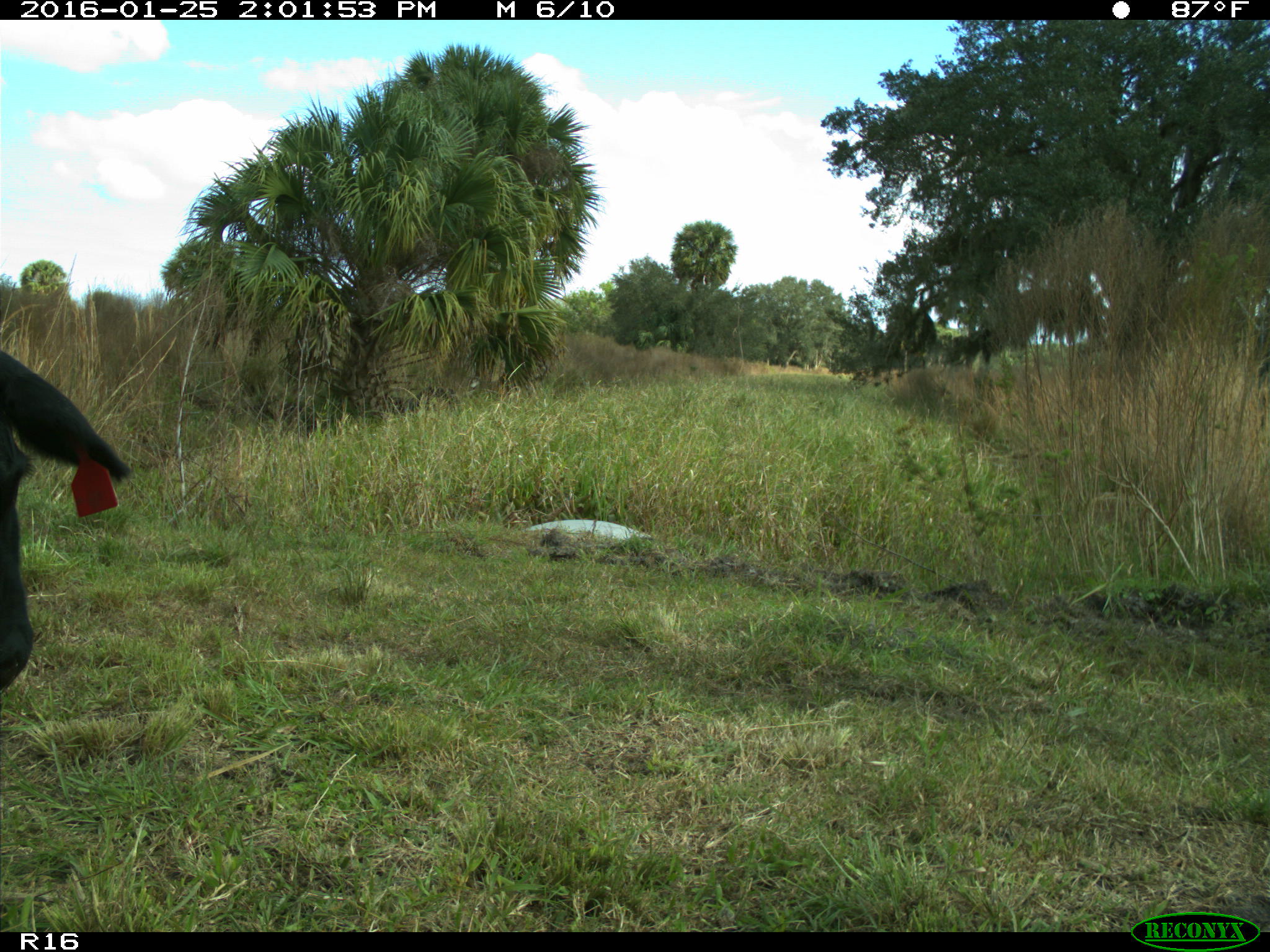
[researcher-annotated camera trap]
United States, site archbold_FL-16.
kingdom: Animalia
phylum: Chordata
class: Mammalia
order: Artiodactyla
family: Bovidae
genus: Bos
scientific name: Bos taurus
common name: domestic cow